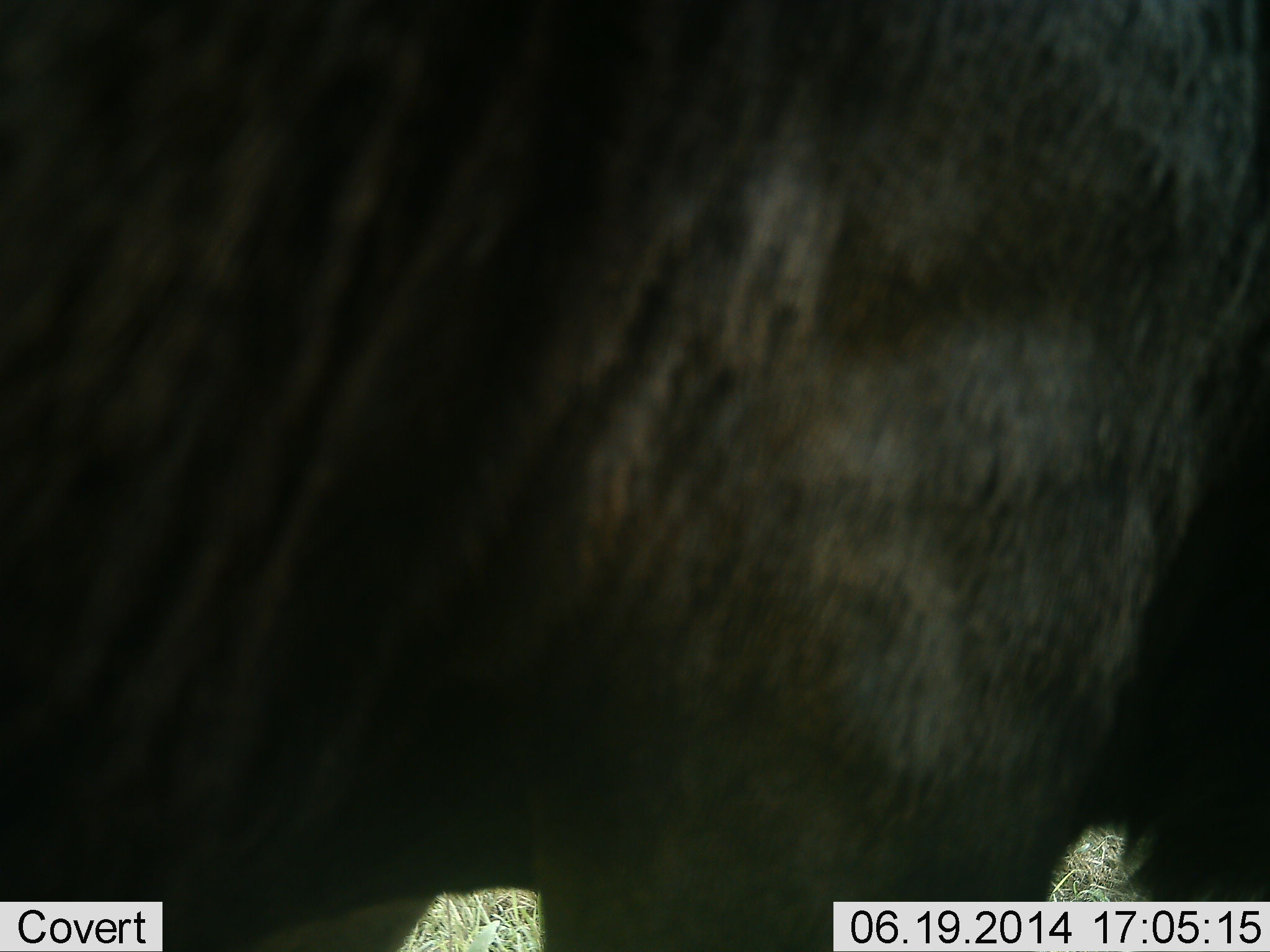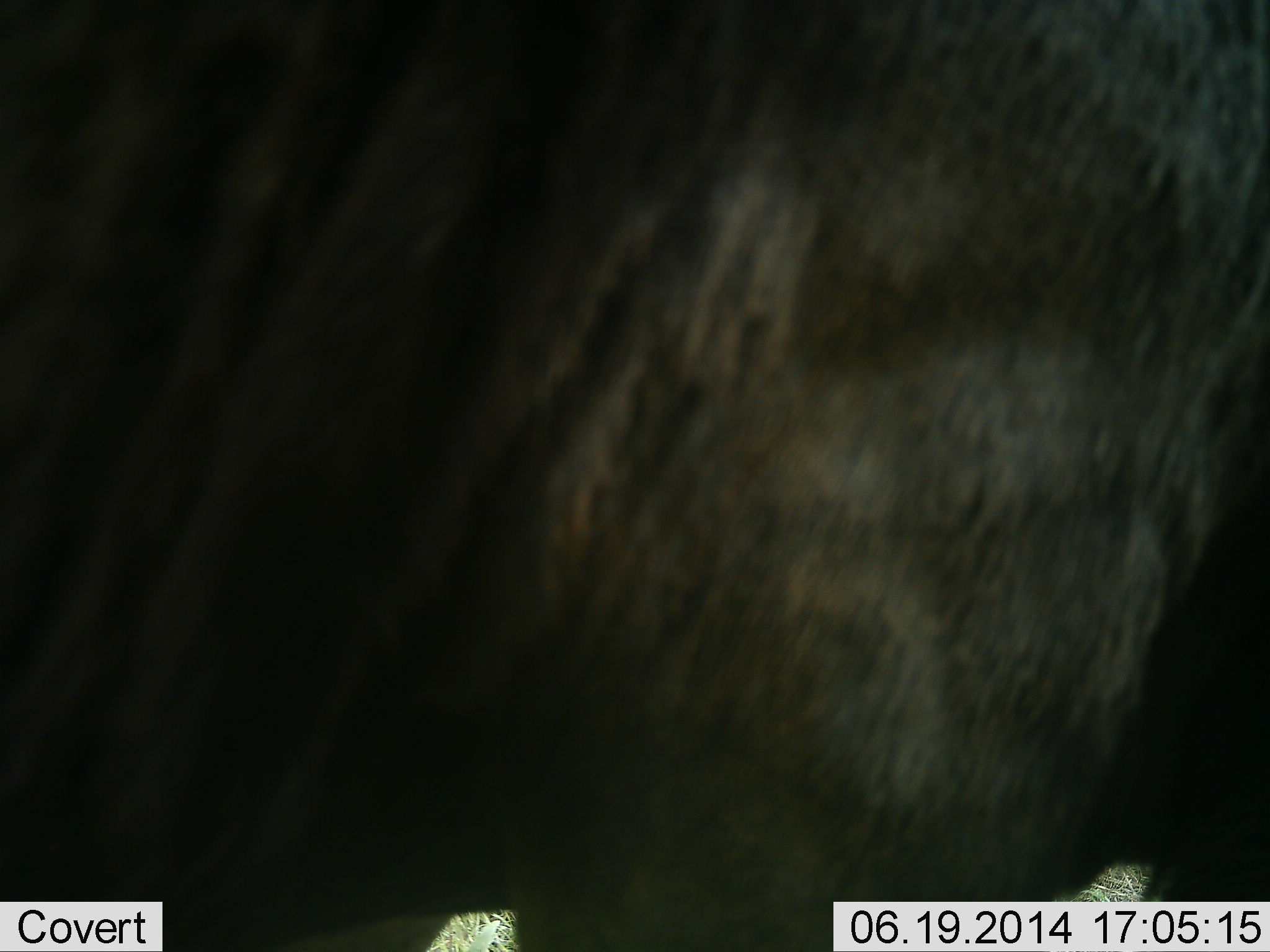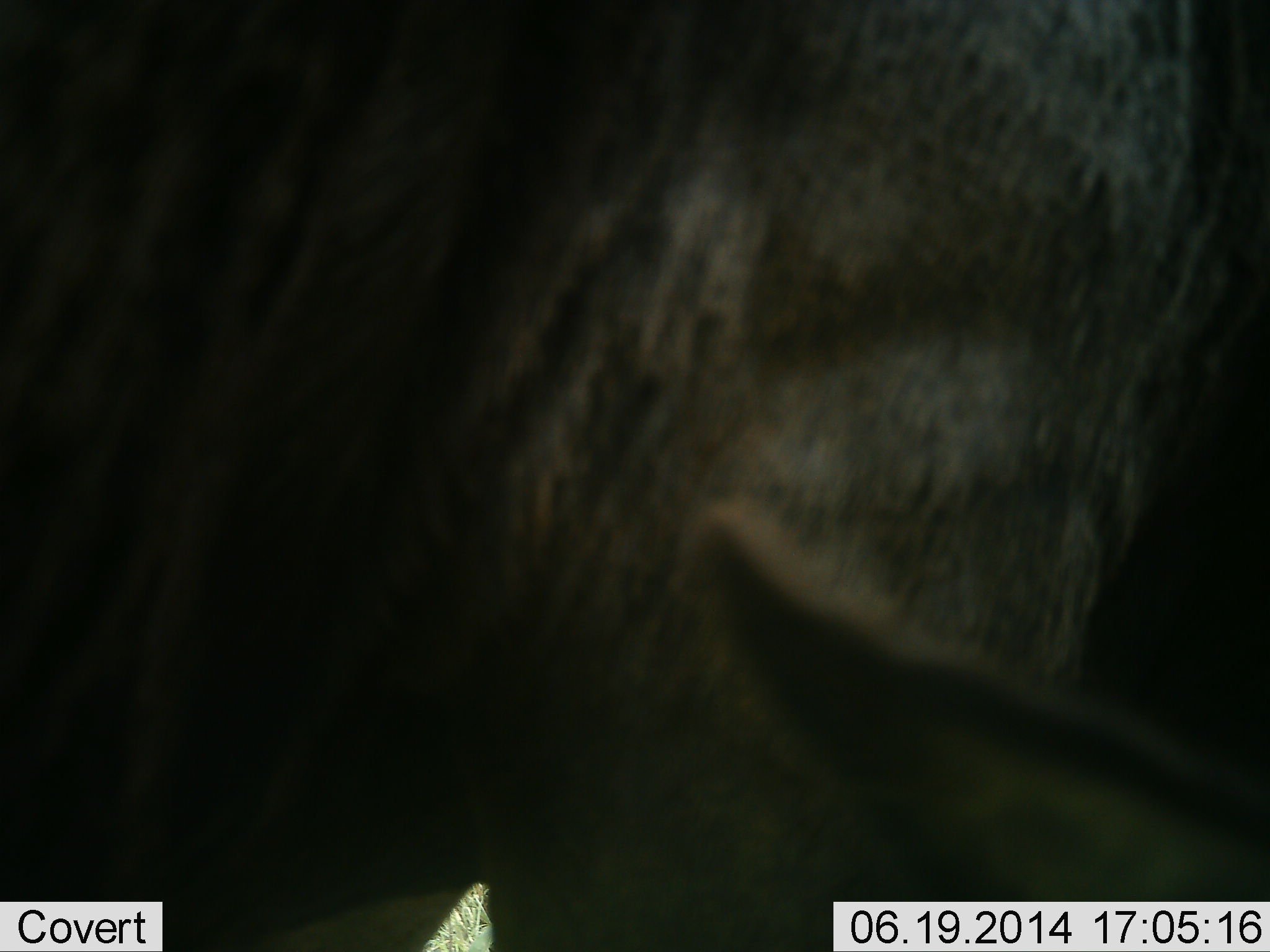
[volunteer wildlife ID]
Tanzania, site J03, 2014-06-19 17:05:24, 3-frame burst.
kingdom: Animalia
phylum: Chordata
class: Mammalia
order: Artiodactyla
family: Bovidae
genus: Connochaetes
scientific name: Connochaetes taurinus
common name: blue wildebeest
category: wildebeest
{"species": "wildebeest (blue wildebeest) (Connochaetes taurinus)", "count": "1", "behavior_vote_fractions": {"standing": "90%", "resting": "0%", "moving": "10%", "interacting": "0%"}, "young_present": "0%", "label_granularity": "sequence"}